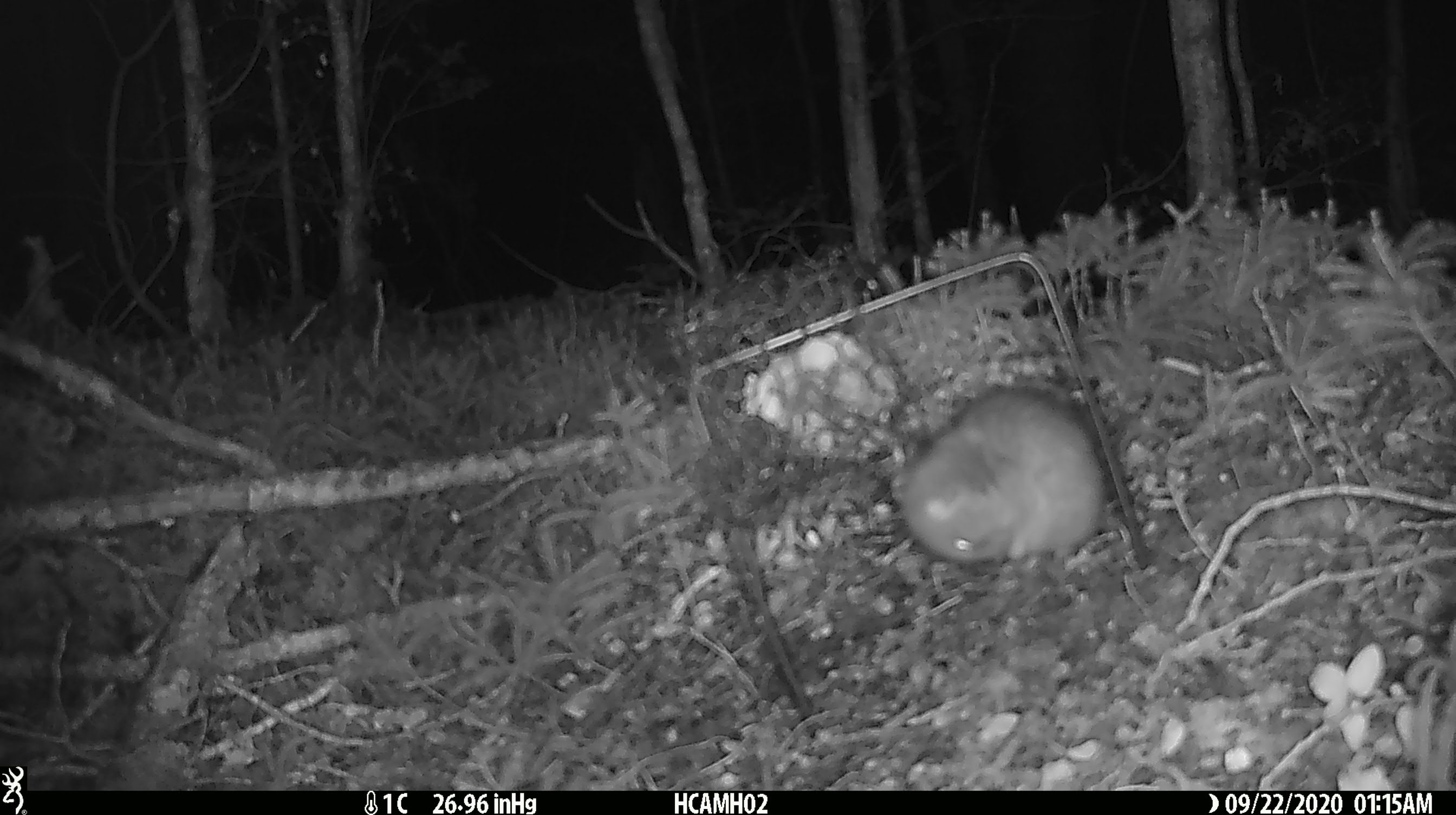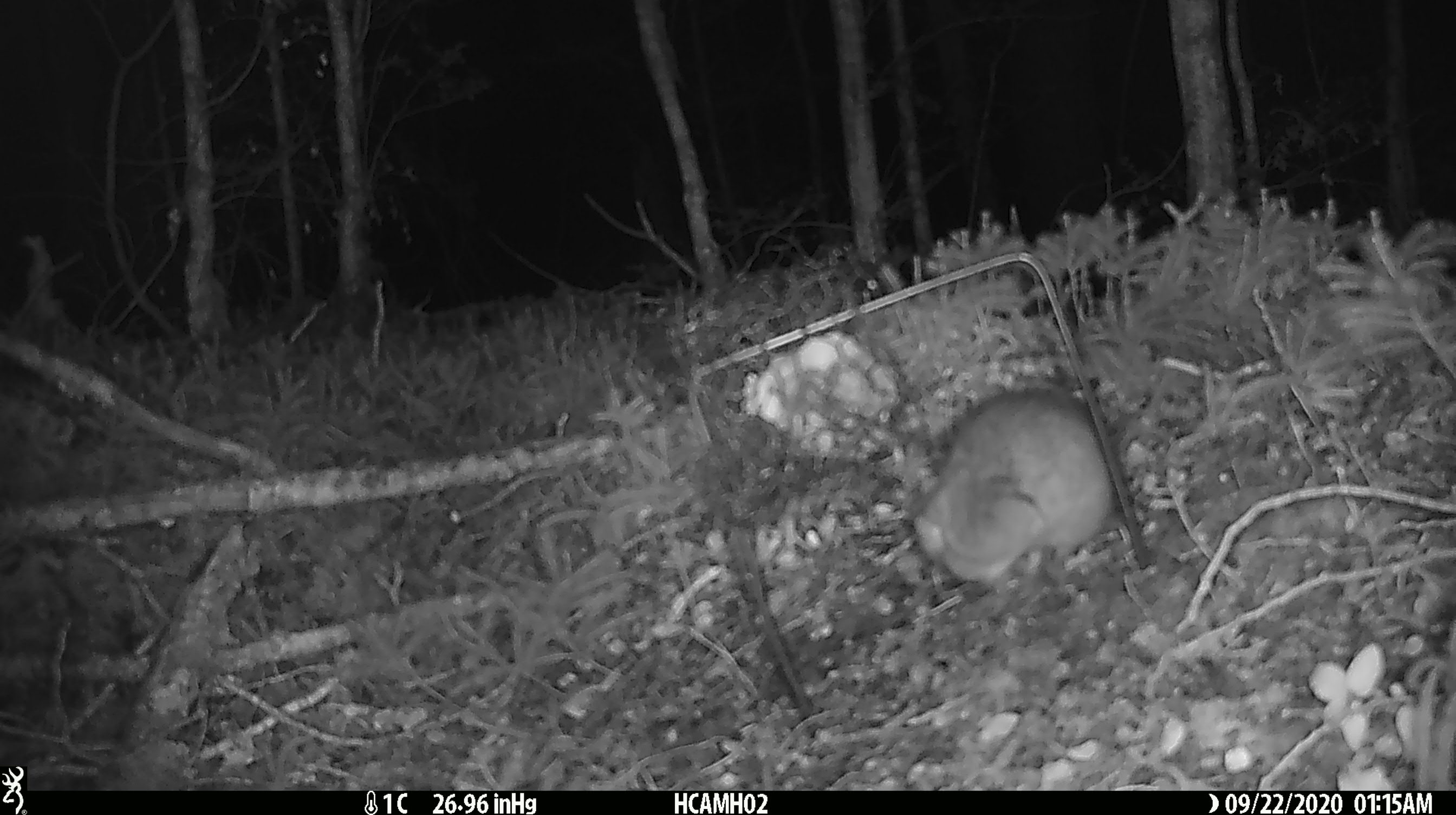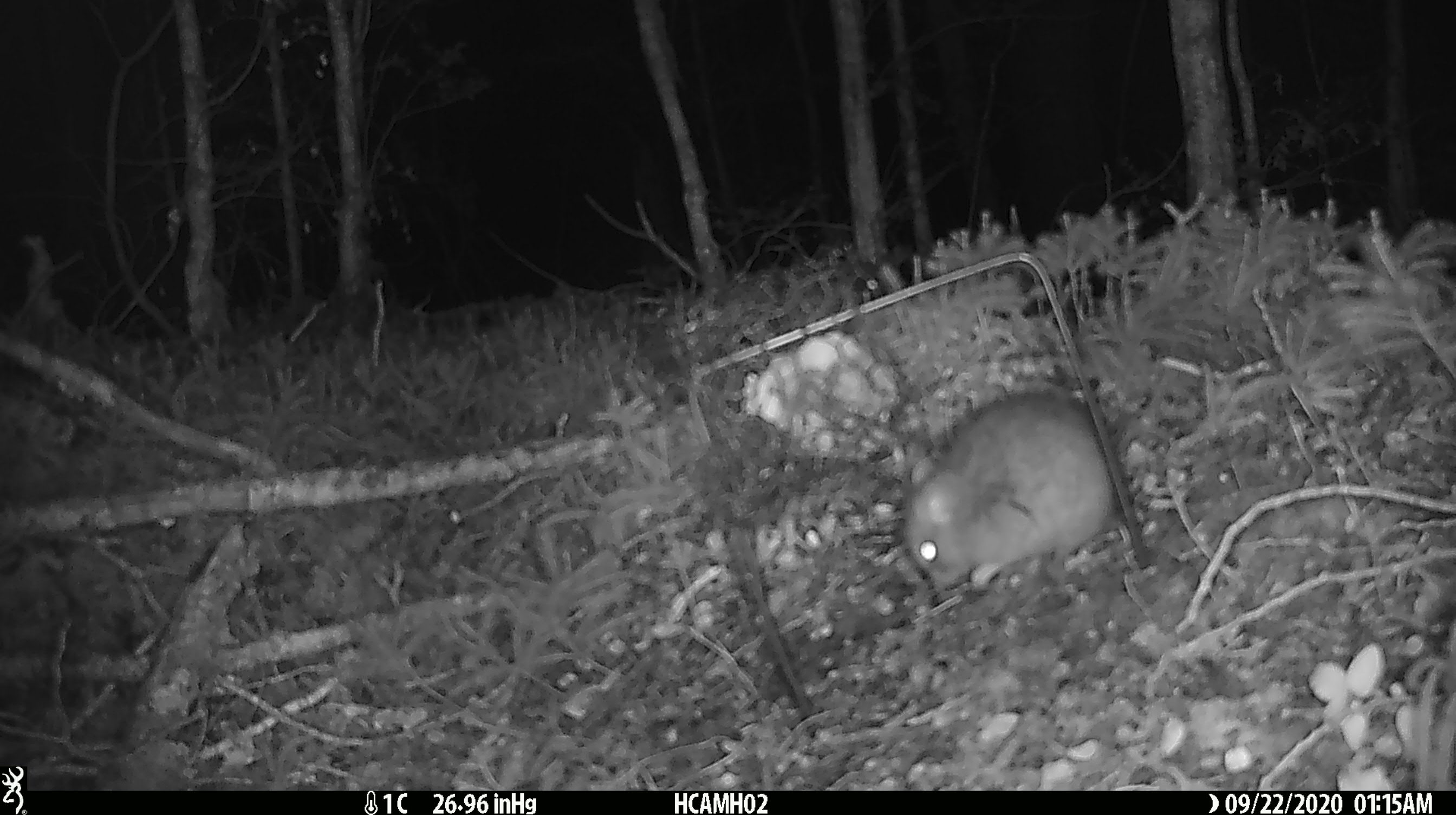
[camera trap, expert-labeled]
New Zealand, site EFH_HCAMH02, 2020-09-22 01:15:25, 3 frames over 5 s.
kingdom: Animalia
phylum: Chordata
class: Mammalia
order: Rodentia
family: Muridae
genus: Rattus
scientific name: Rattus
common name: rat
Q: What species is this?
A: Rat (Rattus).